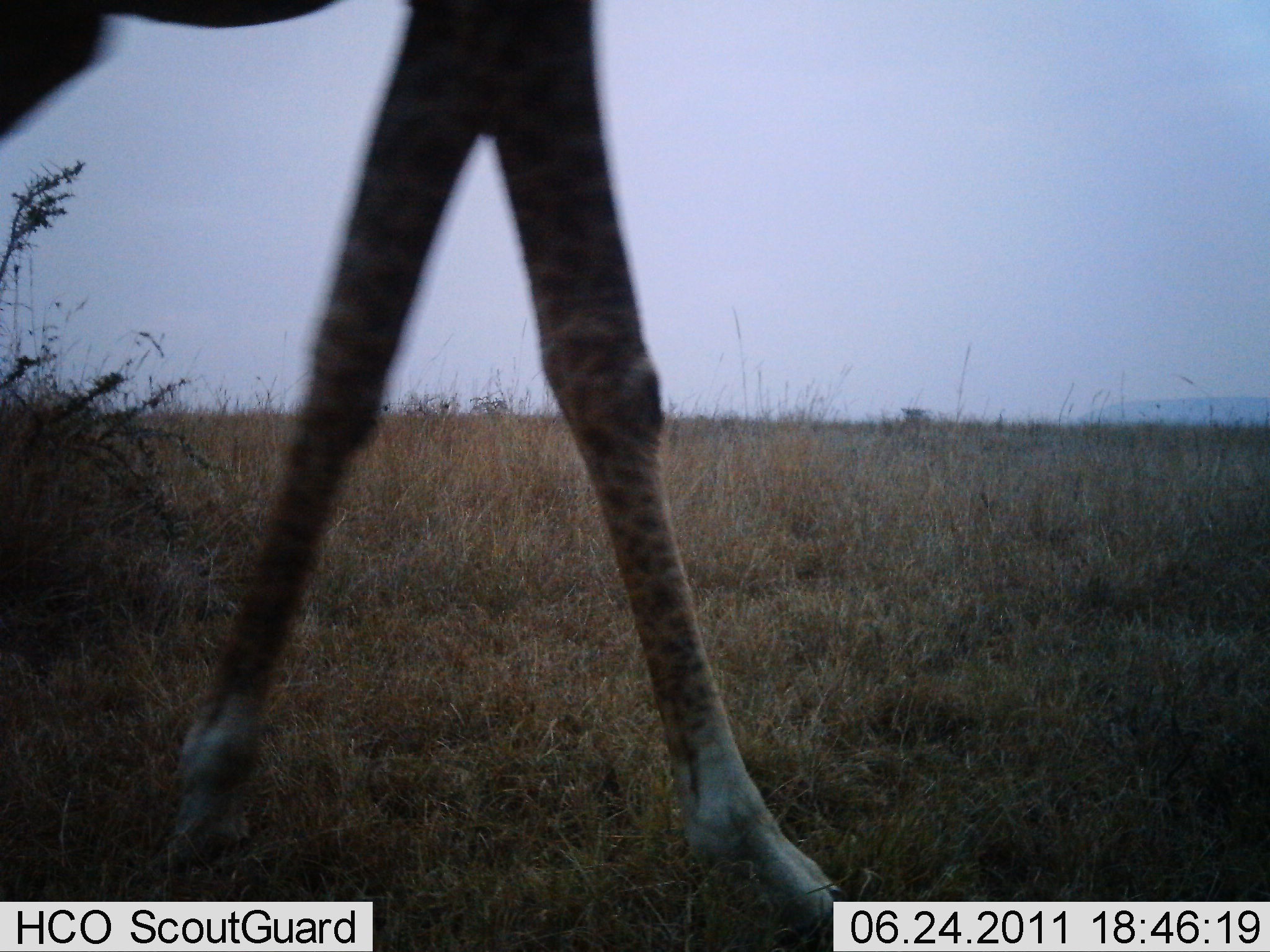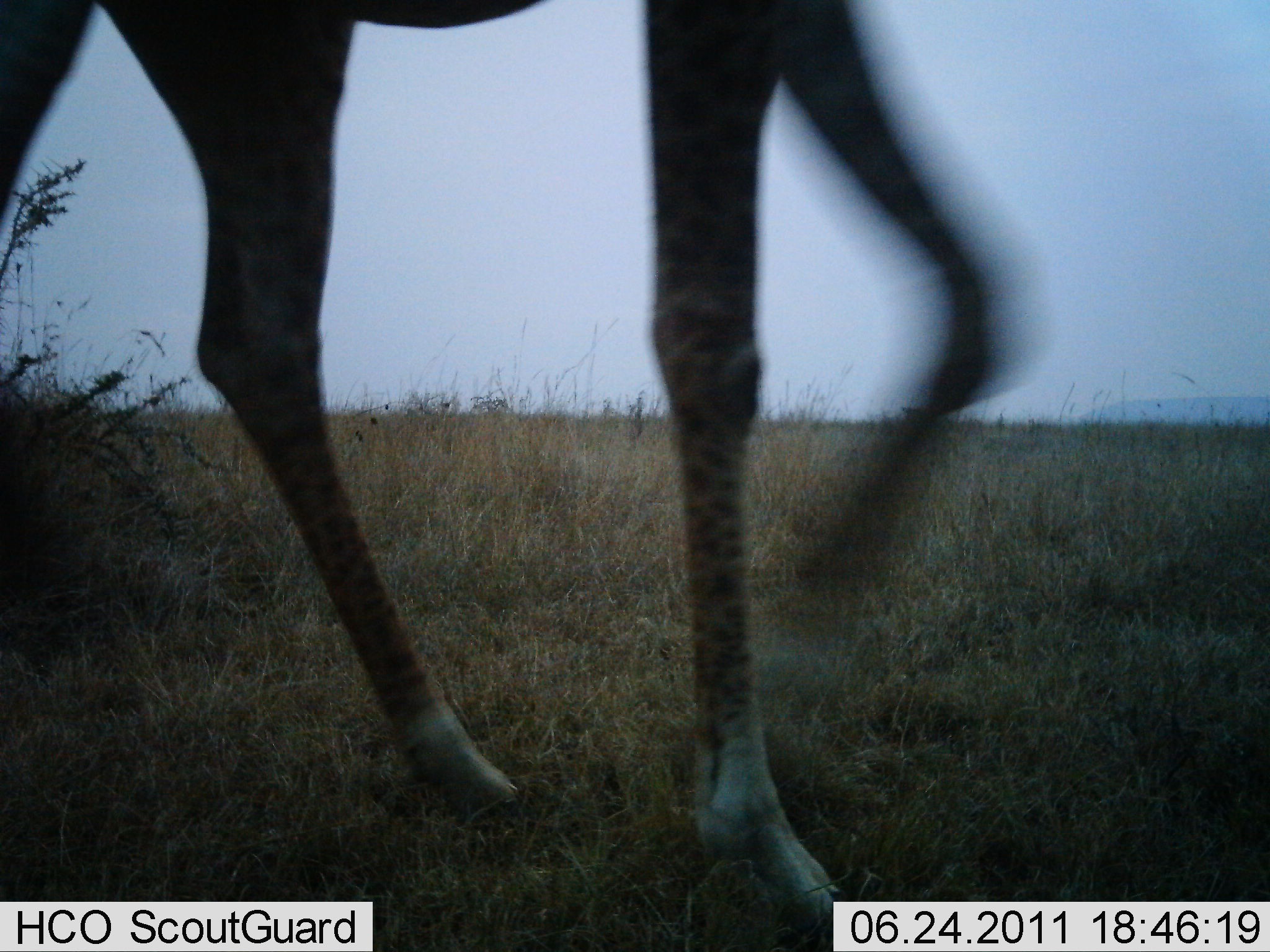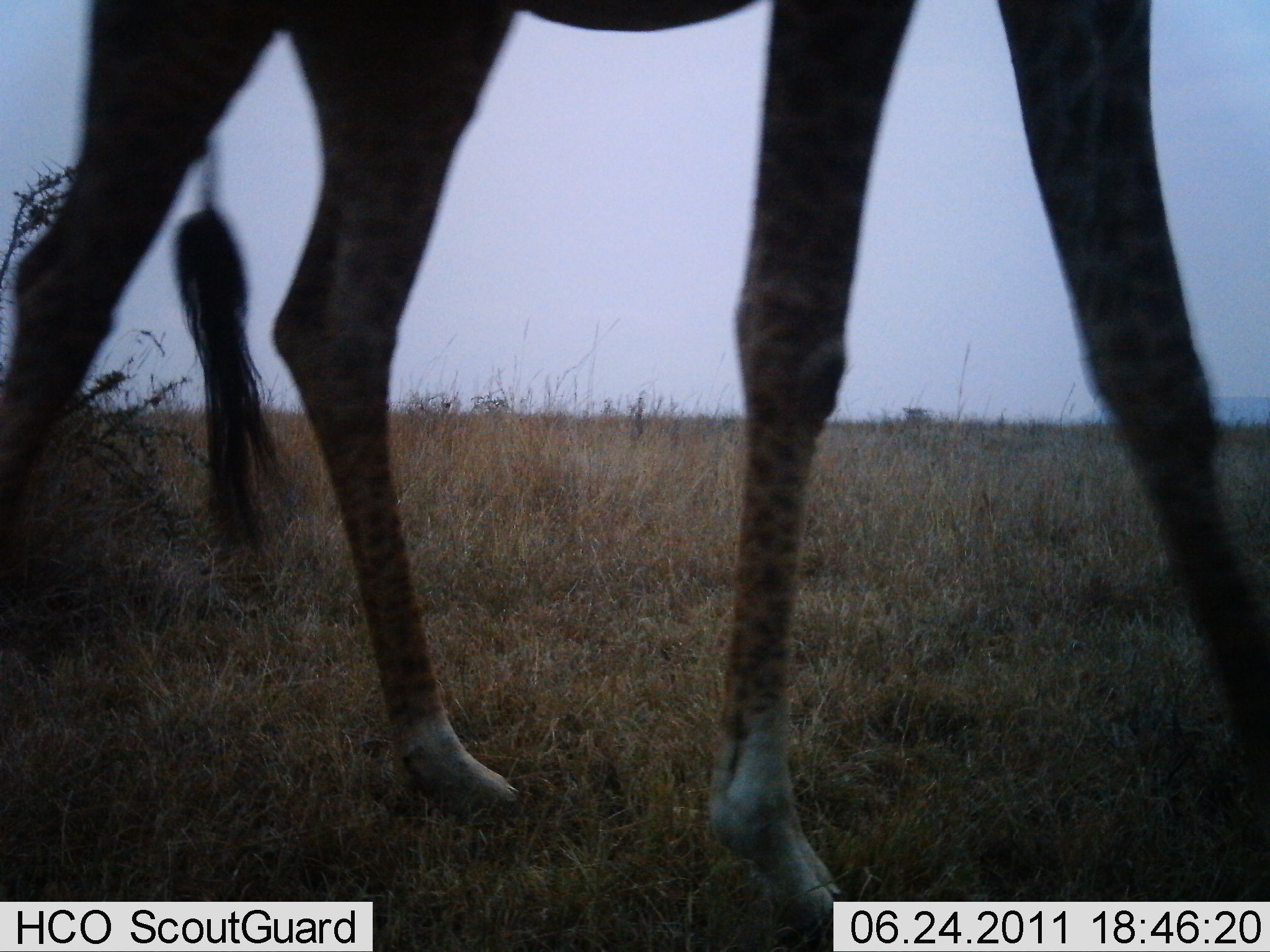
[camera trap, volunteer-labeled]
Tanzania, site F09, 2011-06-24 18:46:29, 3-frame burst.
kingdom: Animalia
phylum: Chordata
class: Mammalia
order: Artiodactyla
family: Giraffidae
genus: Giraffa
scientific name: Giraffa camelopardalis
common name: giraffe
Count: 1.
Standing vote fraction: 0%.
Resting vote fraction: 0%.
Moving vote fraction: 100%.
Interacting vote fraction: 0%.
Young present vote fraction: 0%.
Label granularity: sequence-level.